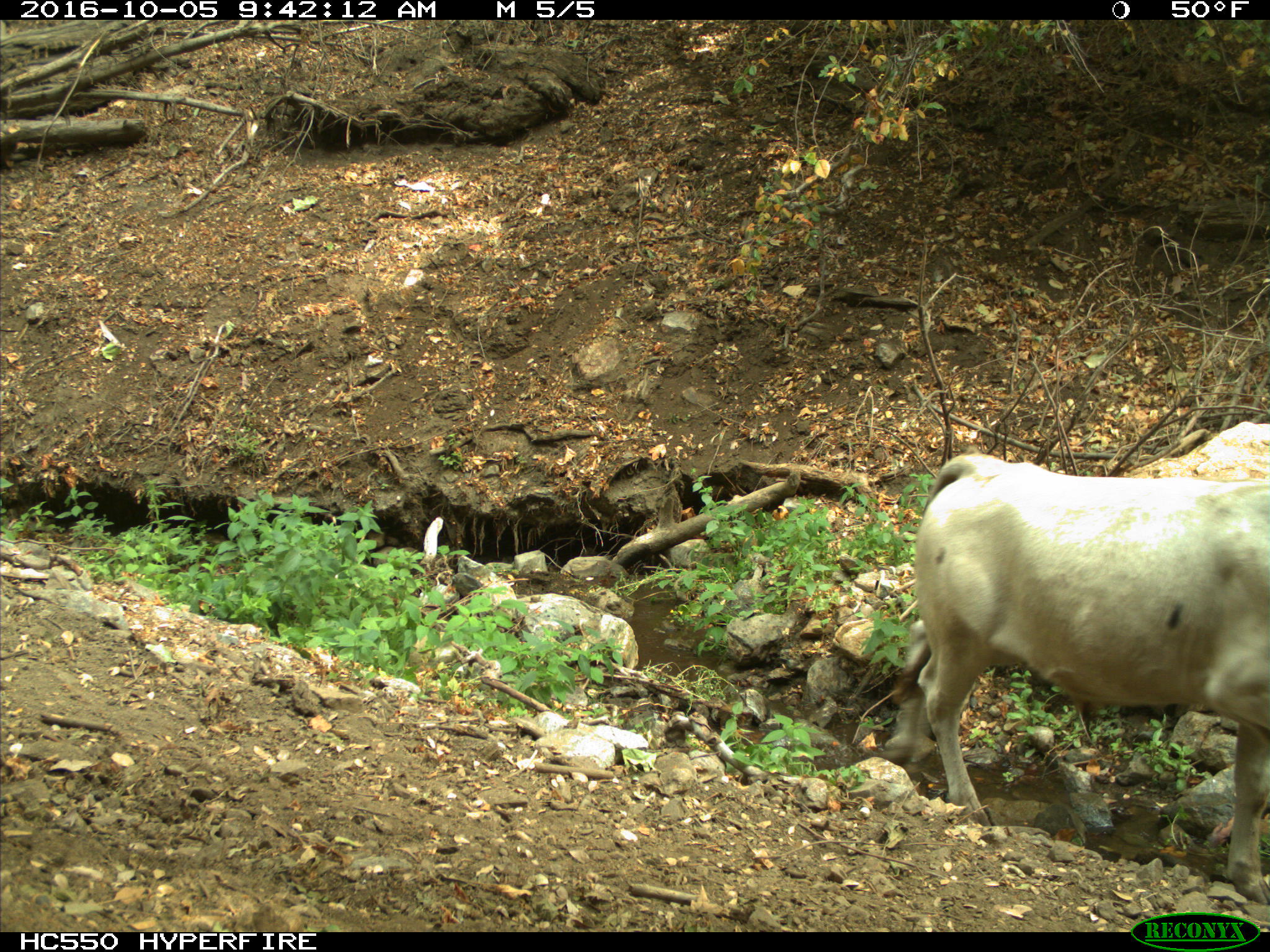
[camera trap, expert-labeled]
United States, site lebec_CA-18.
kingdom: Animalia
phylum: Chordata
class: Mammalia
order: Artiodactyla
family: Bovidae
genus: Bos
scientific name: Bos taurus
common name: domestic cow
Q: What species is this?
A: Bos taurus (domestic cow).